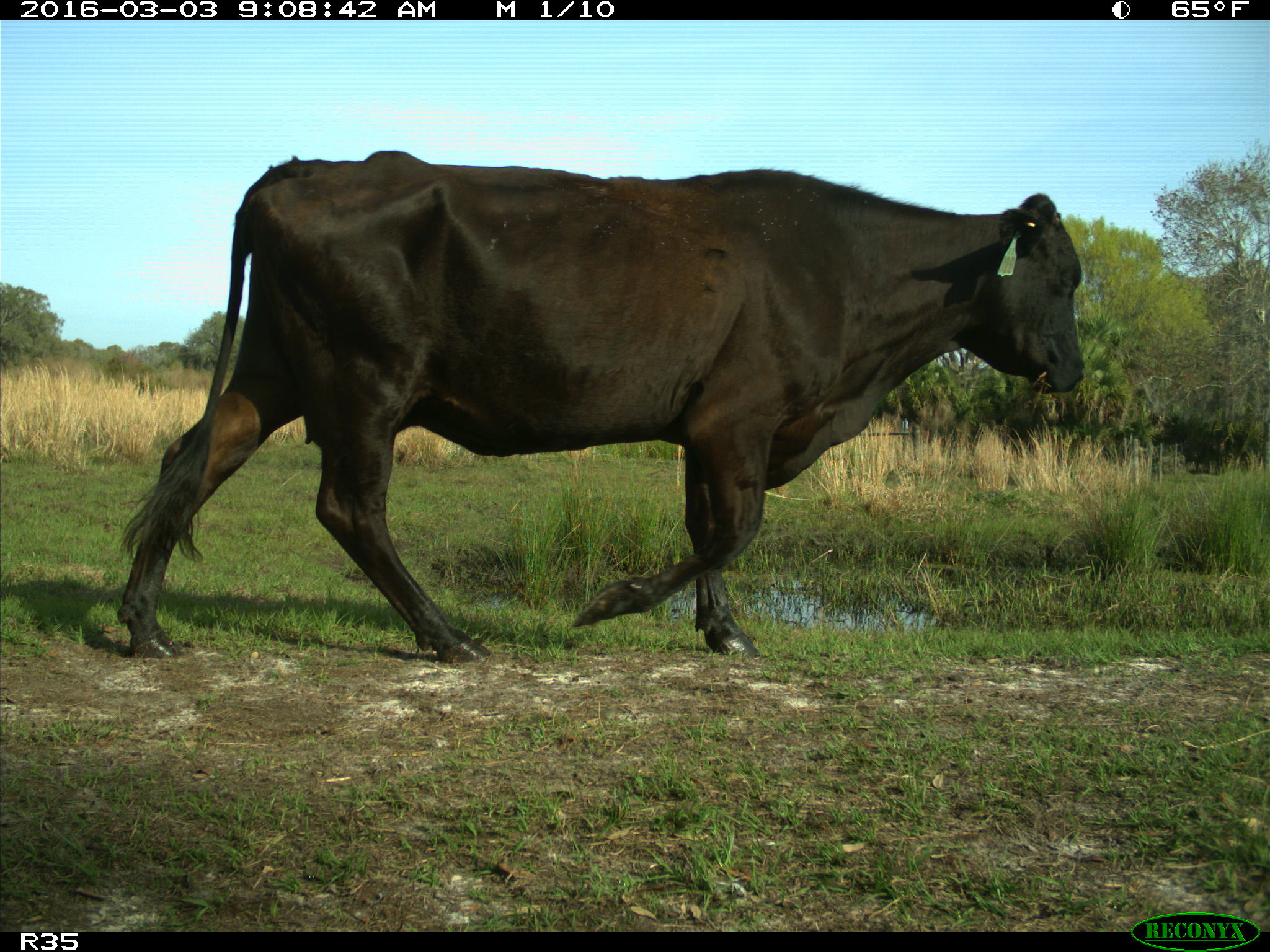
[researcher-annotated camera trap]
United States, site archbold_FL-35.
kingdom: Animalia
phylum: Chordata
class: Mammalia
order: Artiodactyla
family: Bovidae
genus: Bos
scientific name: Bos taurus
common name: domestic cow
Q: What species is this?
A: Bos taurus (domestic cow).